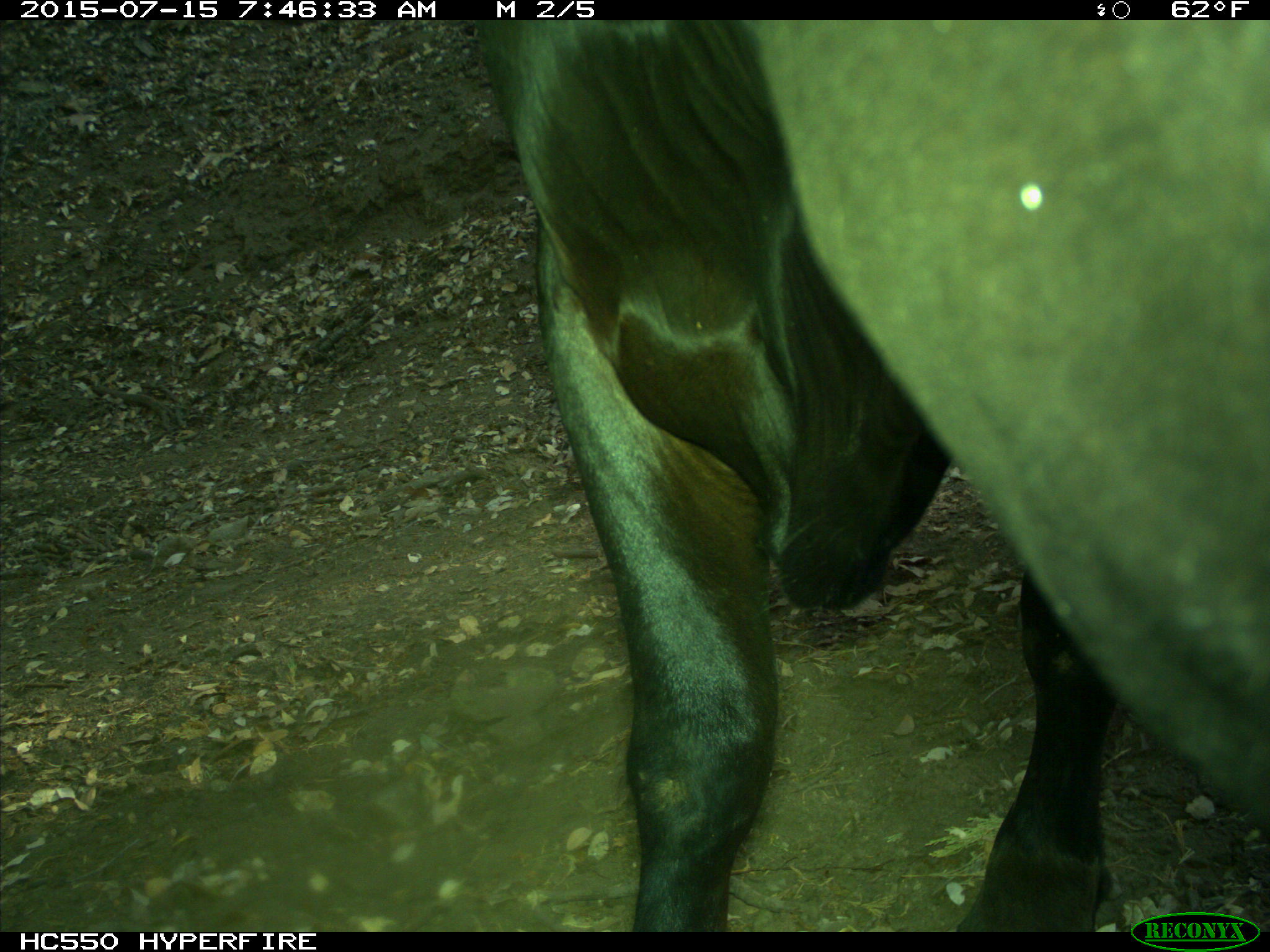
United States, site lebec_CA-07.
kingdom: Animalia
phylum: Chordata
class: Mammalia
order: Artiodactyla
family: Bovidae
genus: Bos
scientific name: Bos taurus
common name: domestic cow